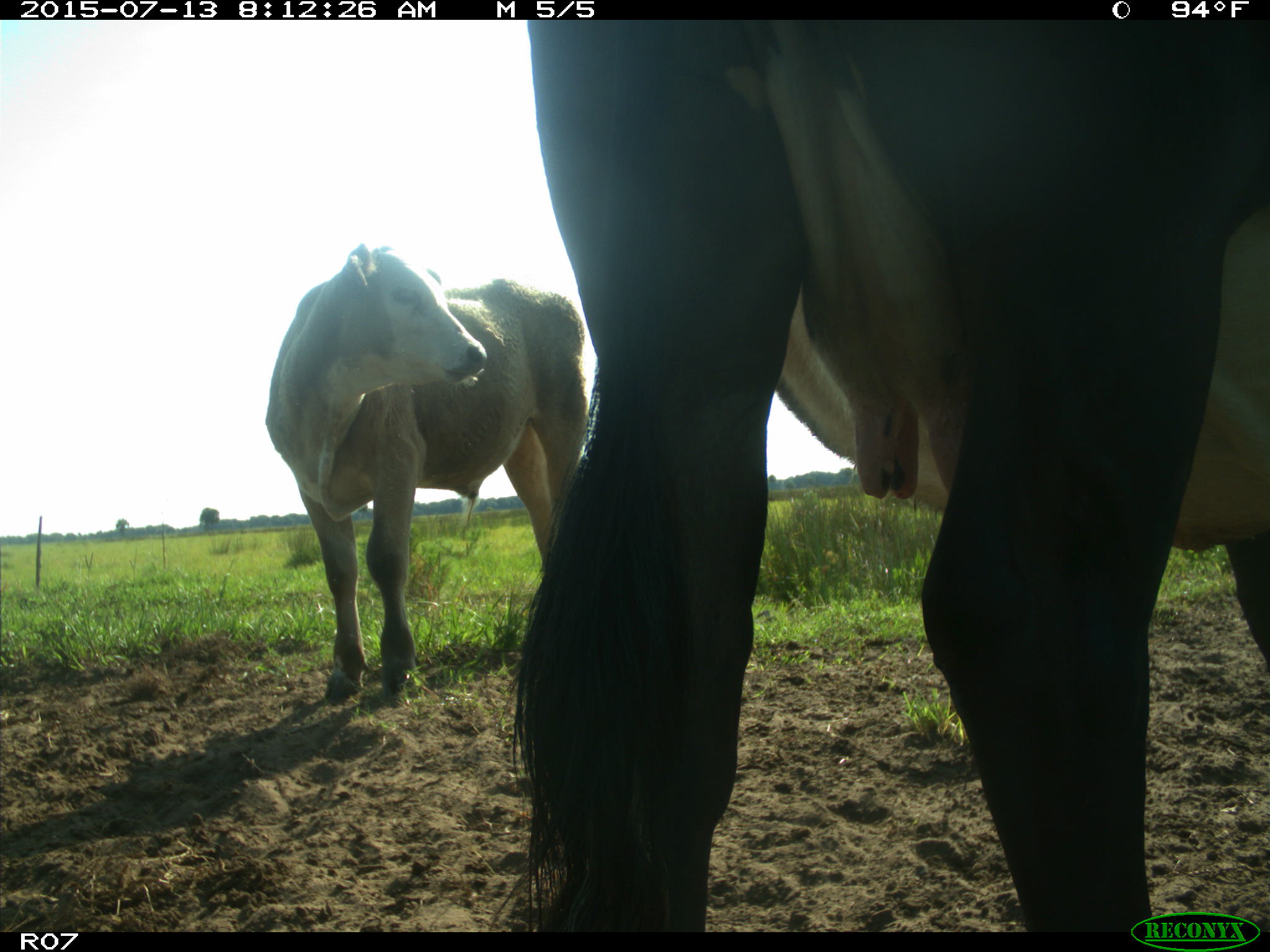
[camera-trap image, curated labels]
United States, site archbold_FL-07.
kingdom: Animalia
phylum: Chordata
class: Mammalia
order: Artiodactyla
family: Bovidae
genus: Bos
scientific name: Bos taurus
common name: domestic cow